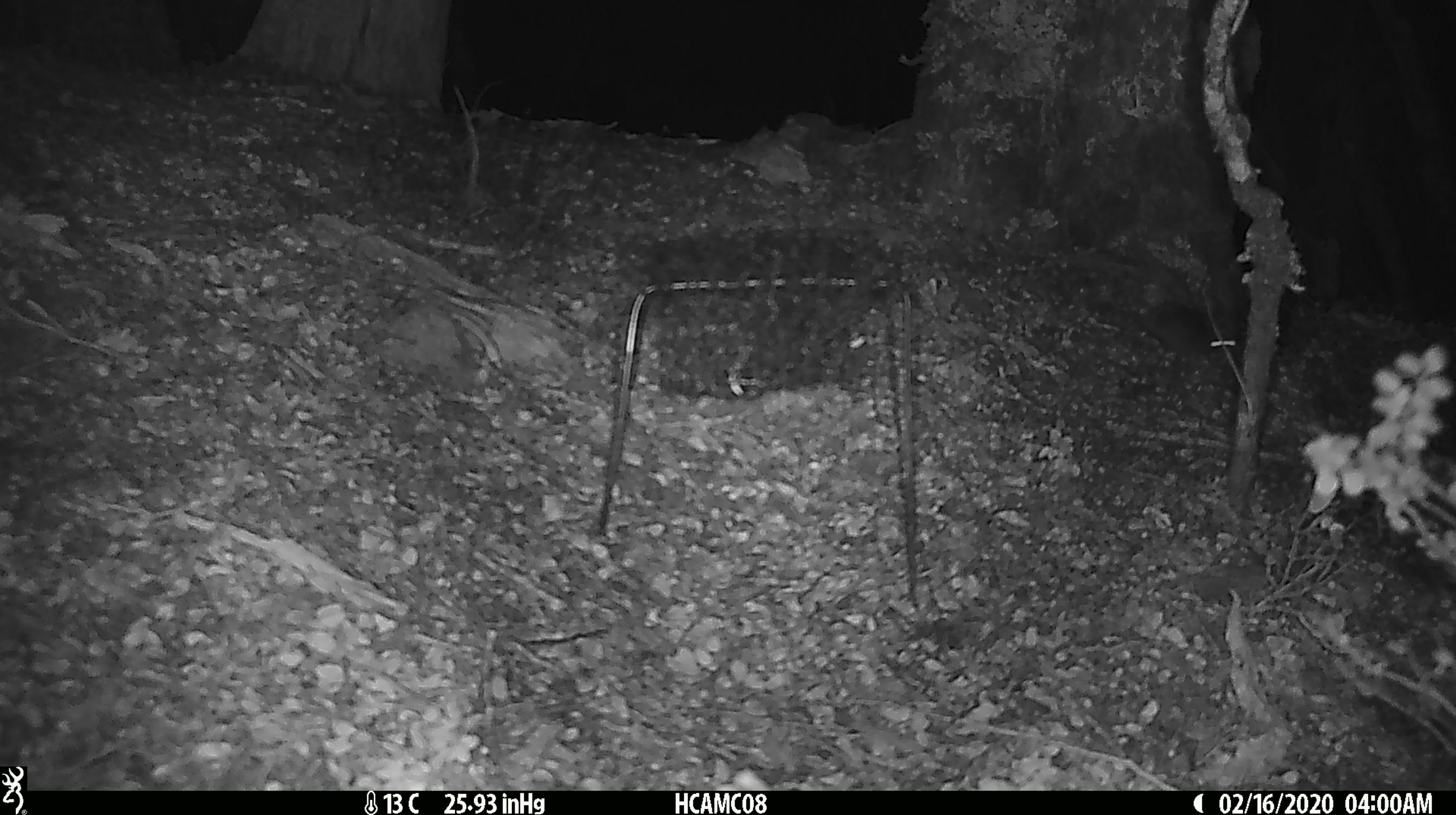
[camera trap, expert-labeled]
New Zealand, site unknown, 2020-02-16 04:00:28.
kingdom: Animalia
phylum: Chordata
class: Mammalia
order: Rodentia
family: Muridae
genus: Mus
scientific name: Mus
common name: mouse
Mouse (Mus).